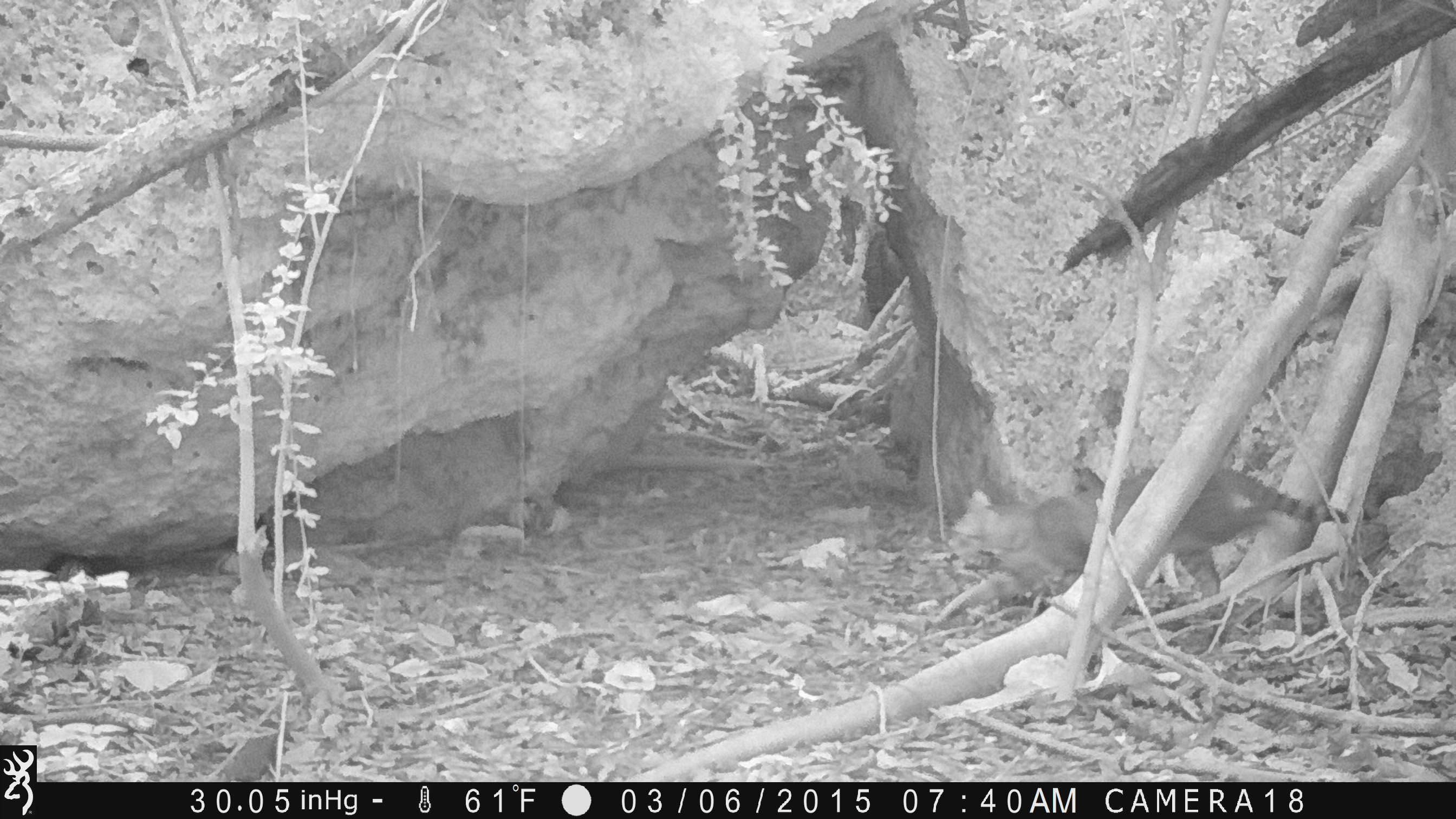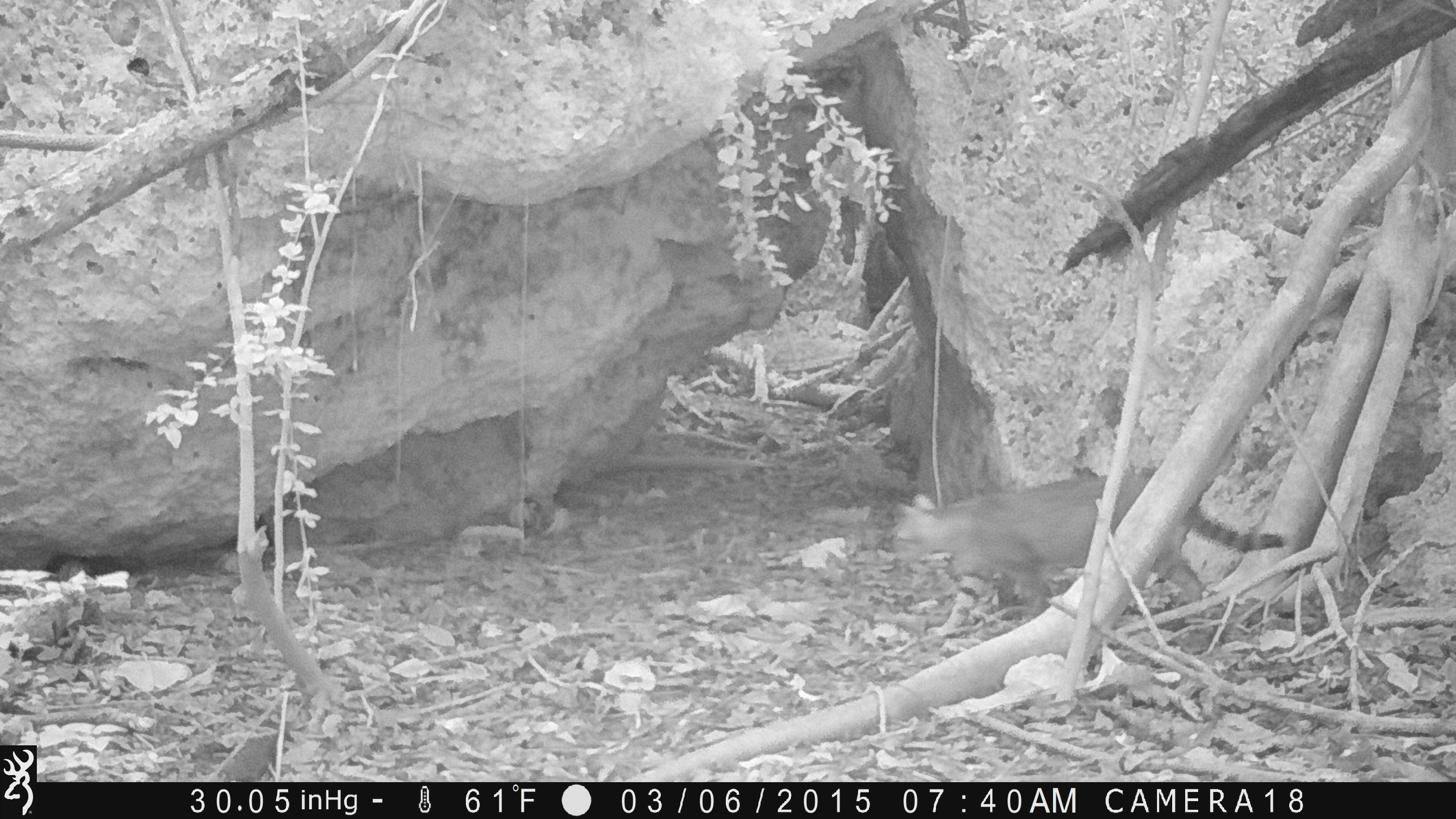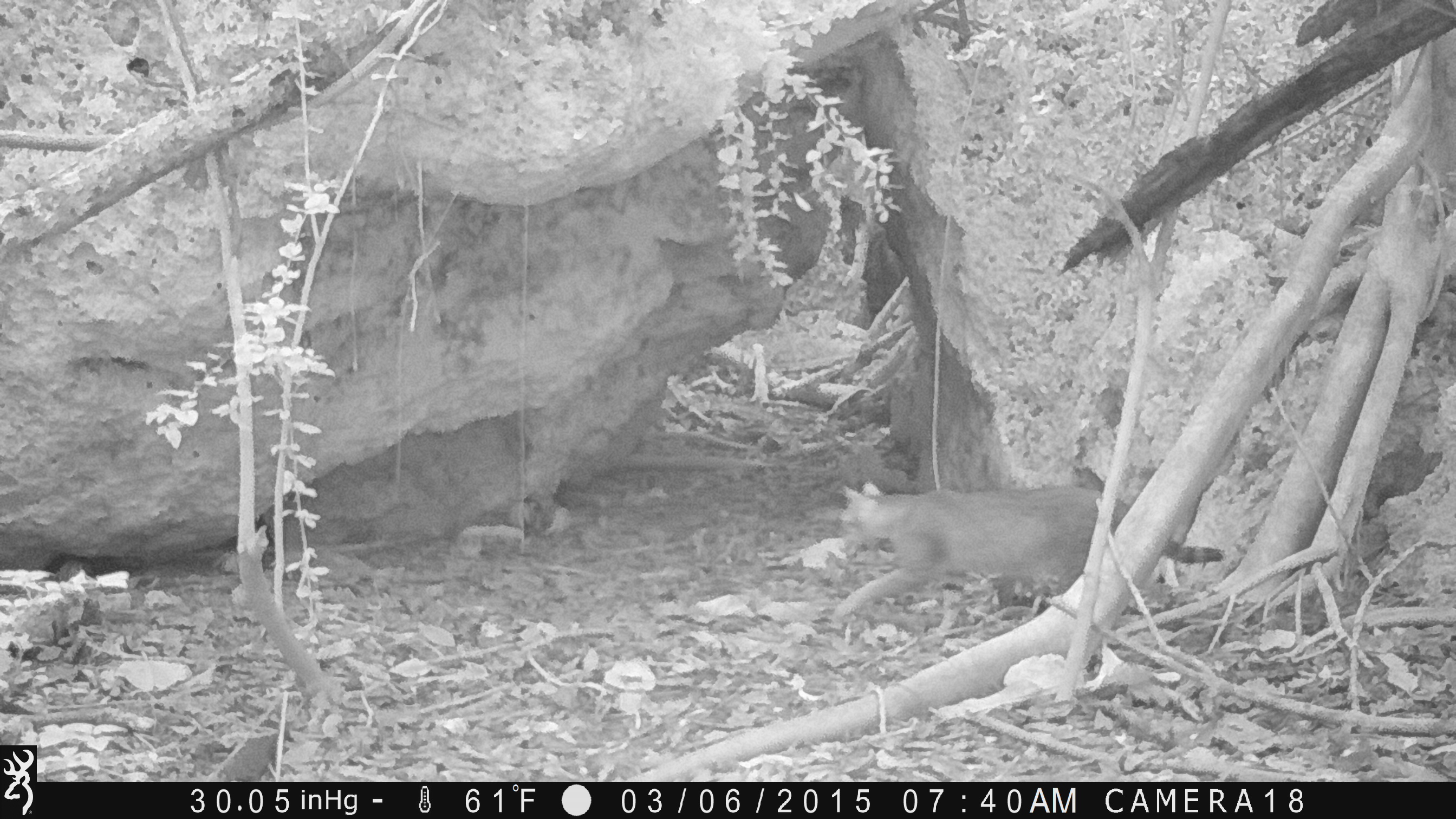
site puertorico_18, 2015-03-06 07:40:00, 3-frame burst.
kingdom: Animalia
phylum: Chordata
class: Mammalia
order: Carnivora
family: Felidae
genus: Felis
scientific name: Felis catus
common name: cat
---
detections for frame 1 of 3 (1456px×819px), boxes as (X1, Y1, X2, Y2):
cat: (934, 465, 1322, 644)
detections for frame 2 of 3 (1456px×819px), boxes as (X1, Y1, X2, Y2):
cat: (882, 470, 1273, 619)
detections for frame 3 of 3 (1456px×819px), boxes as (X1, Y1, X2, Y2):
cat: (830, 479, 1225, 633)